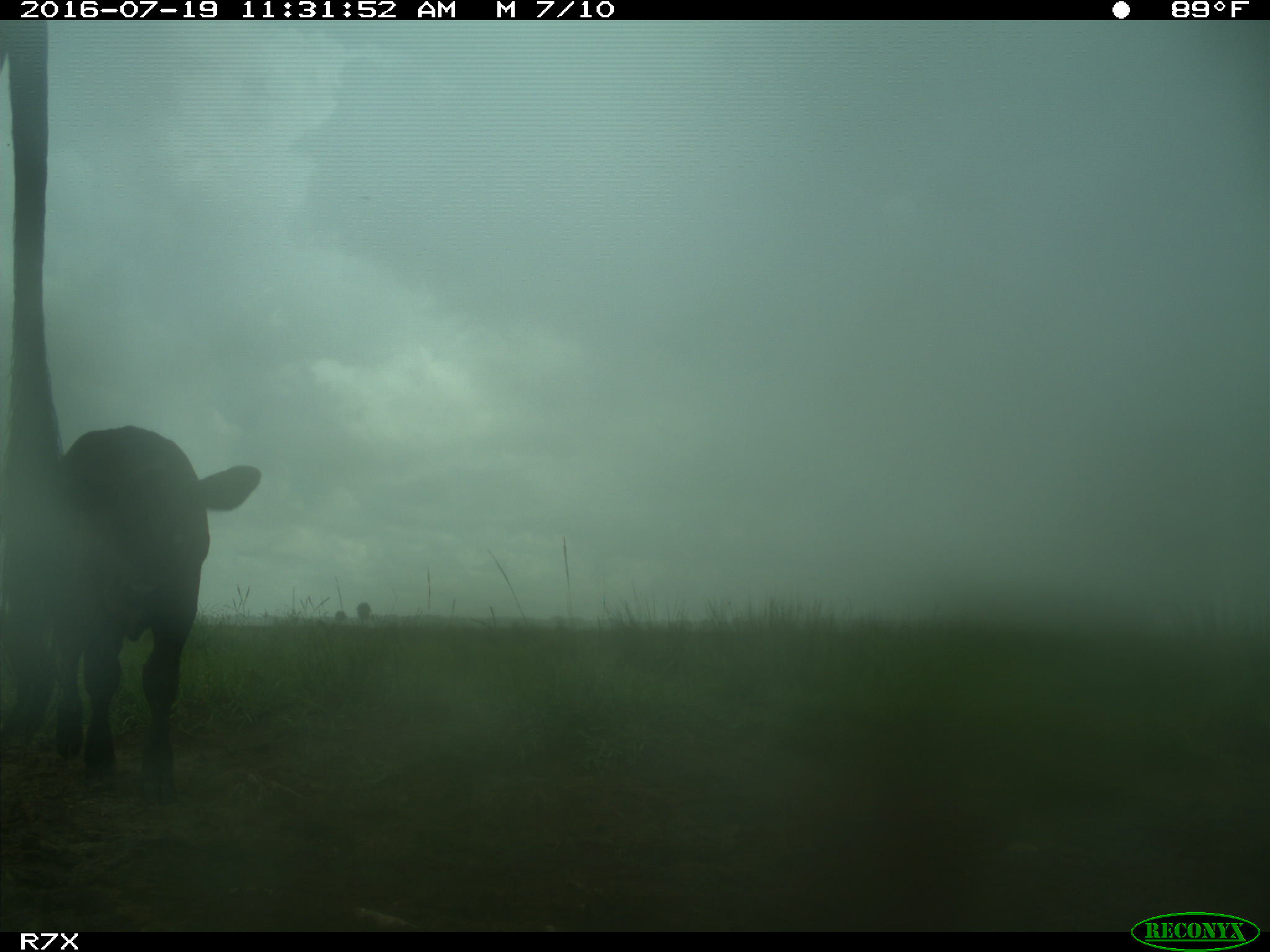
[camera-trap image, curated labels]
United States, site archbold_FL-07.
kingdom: Animalia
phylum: Chordata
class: Mammalia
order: Artiodactyla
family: Bovidae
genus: Bos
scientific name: Bos taurus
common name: domestic cow